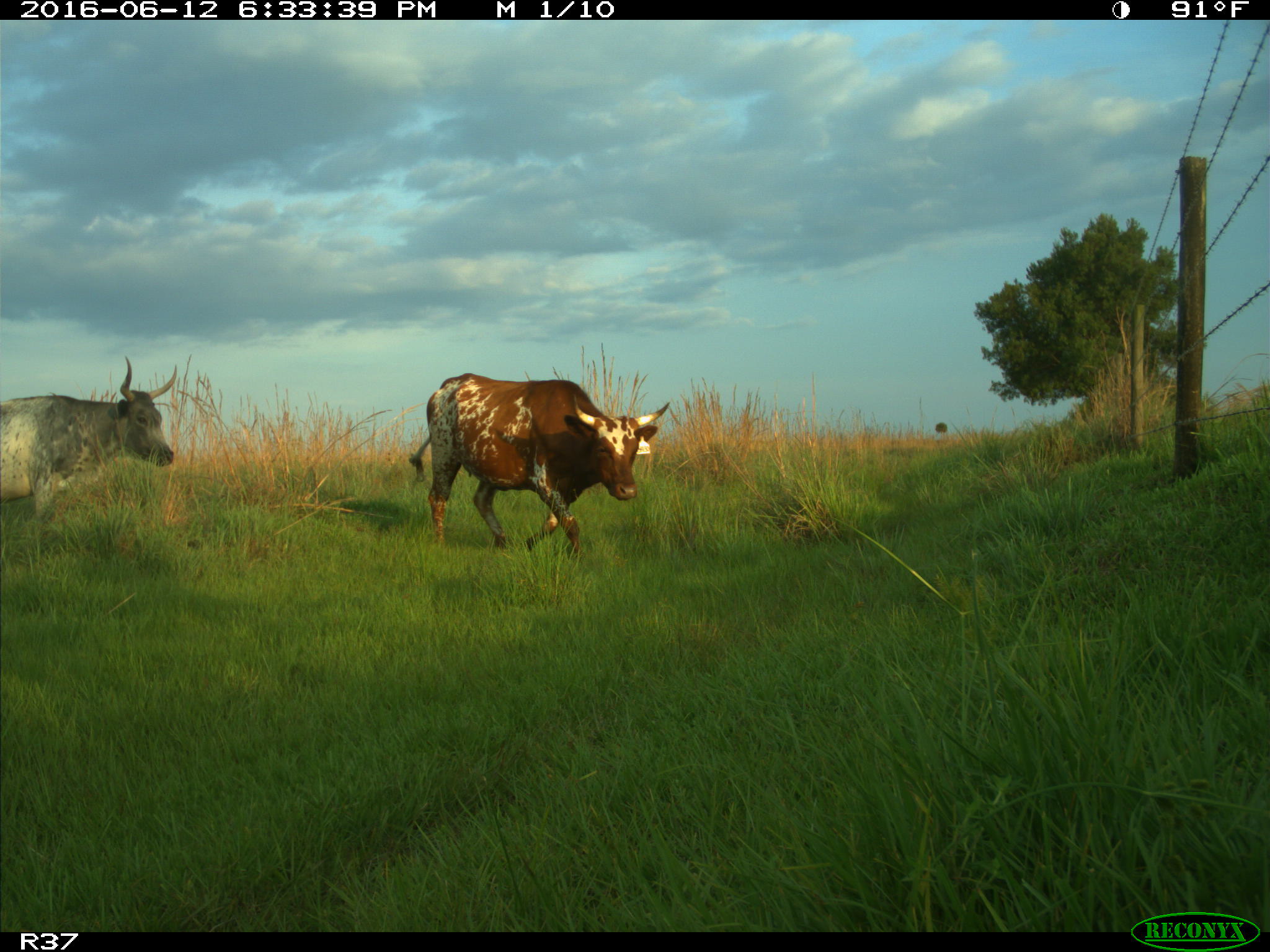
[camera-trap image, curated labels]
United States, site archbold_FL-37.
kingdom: Animalia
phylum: Chordata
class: Mammalia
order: Artiodactyla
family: Bovidae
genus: Bos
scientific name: Bos taurus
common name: domestic cow